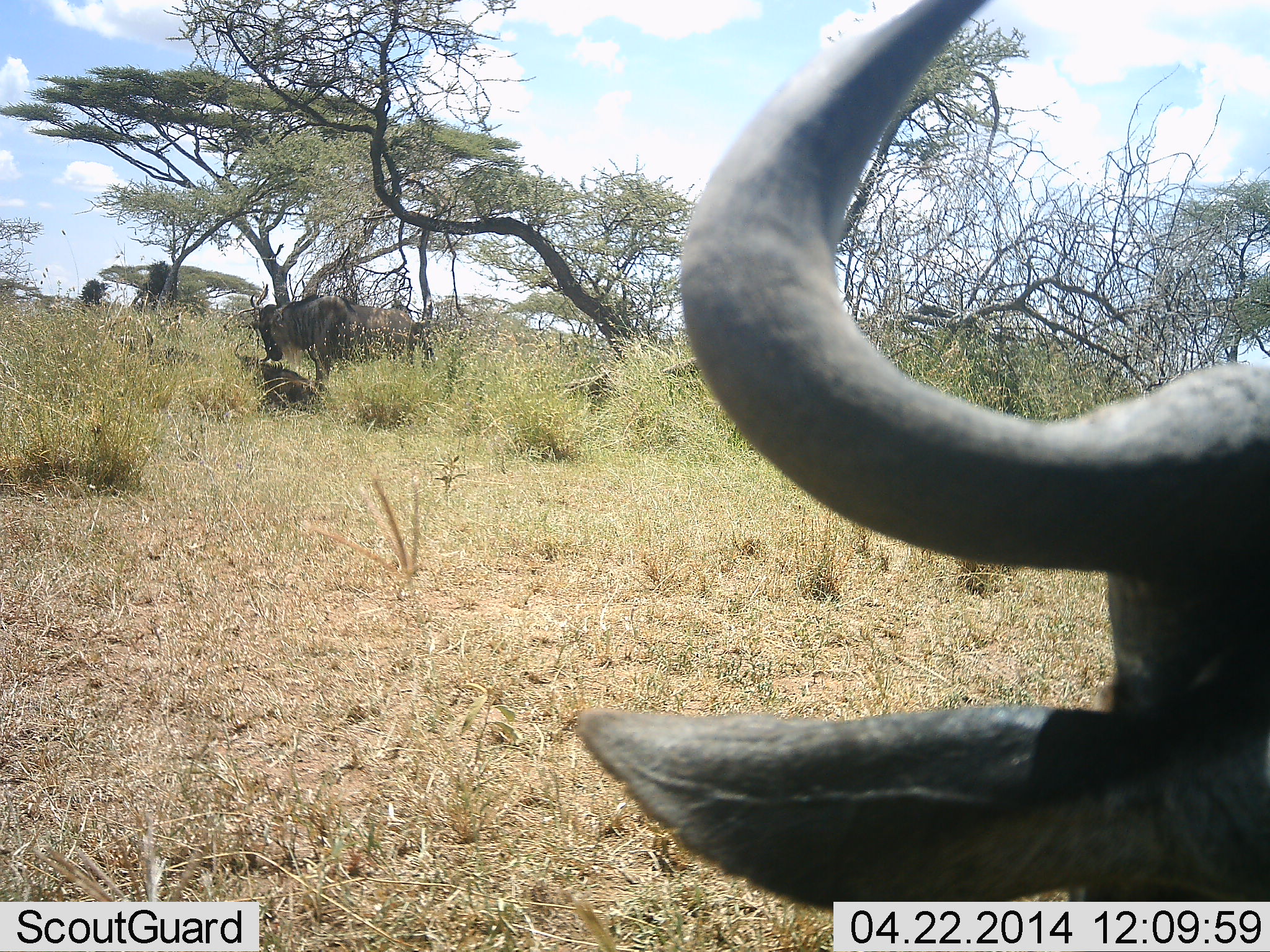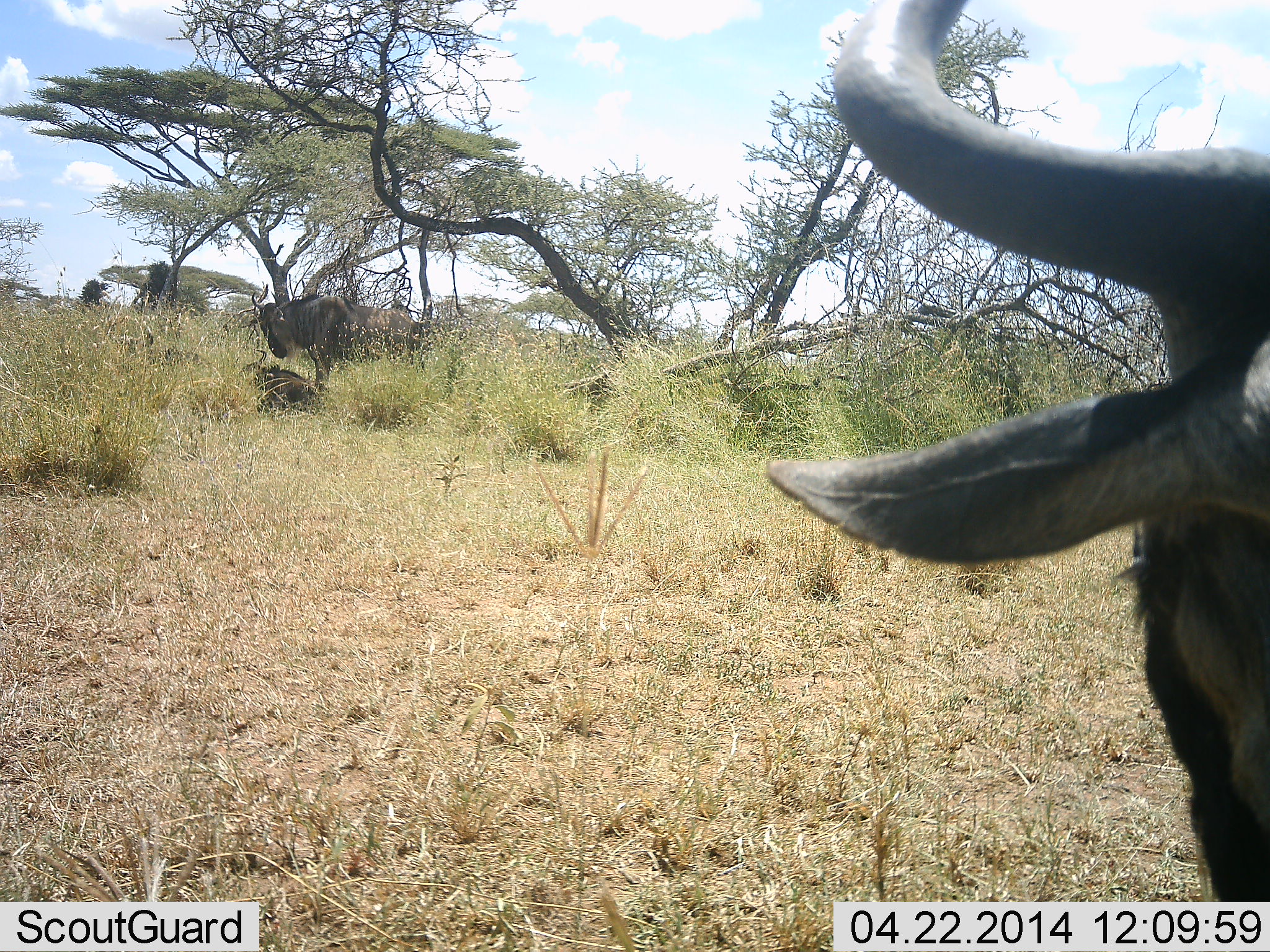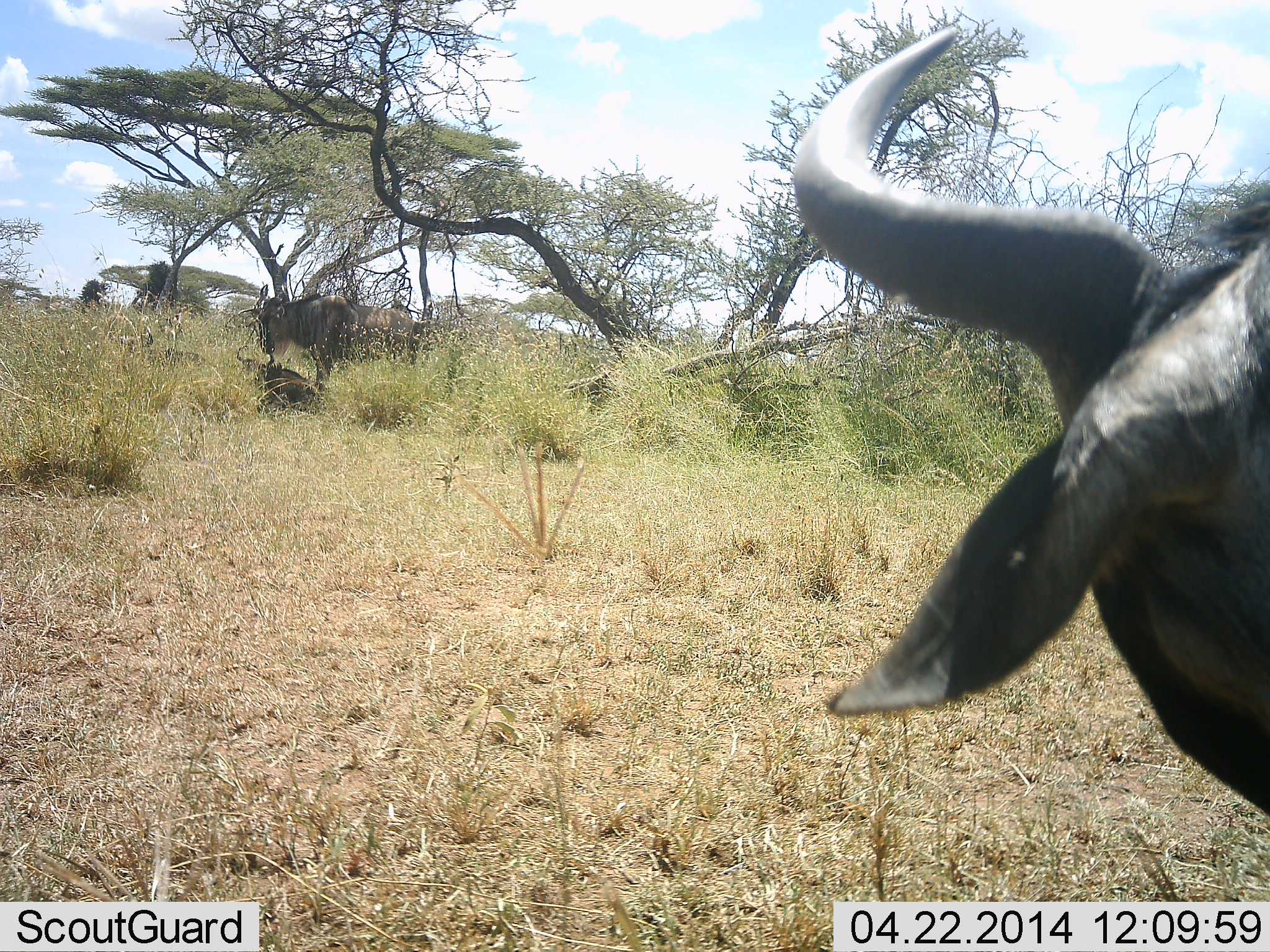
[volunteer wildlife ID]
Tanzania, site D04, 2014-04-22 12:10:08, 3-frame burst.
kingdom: Animalia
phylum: Chordata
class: Mammalia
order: Artiodactyla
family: Bovidae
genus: Connochaetes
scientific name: Connochaetes taurinus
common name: blue wildebeest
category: wildebeest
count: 3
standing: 80%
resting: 80%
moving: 20%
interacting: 10%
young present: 0%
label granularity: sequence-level